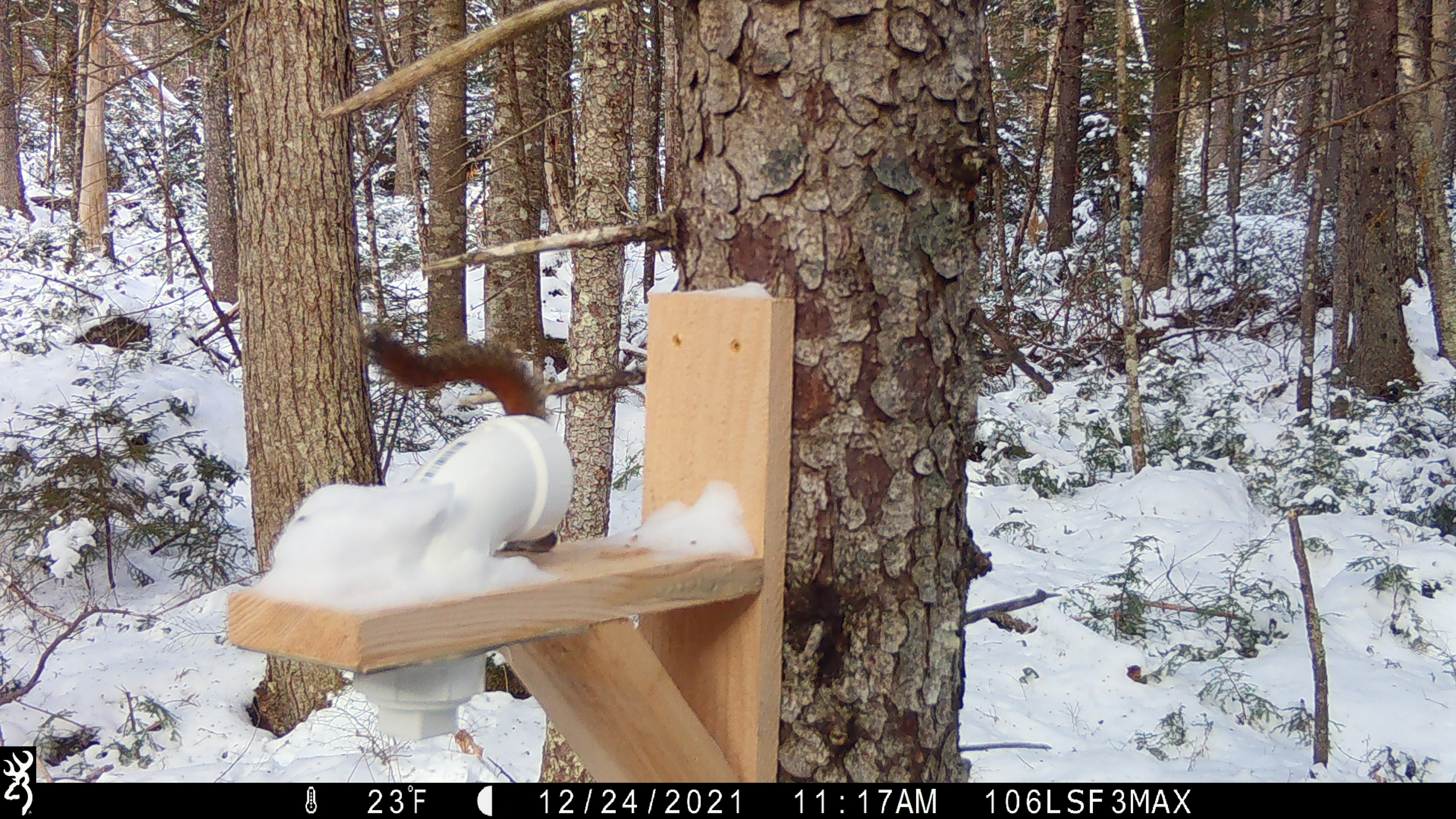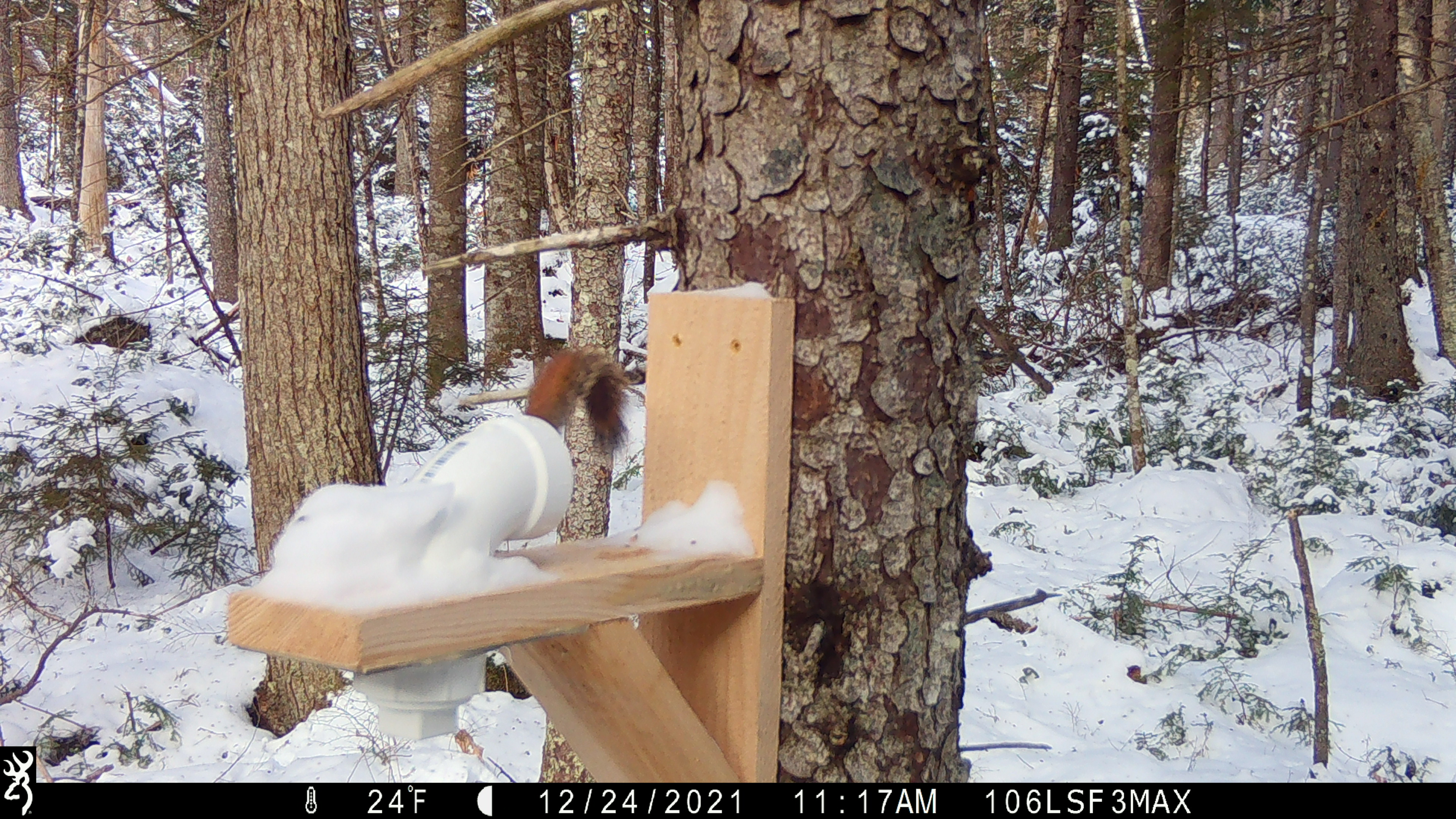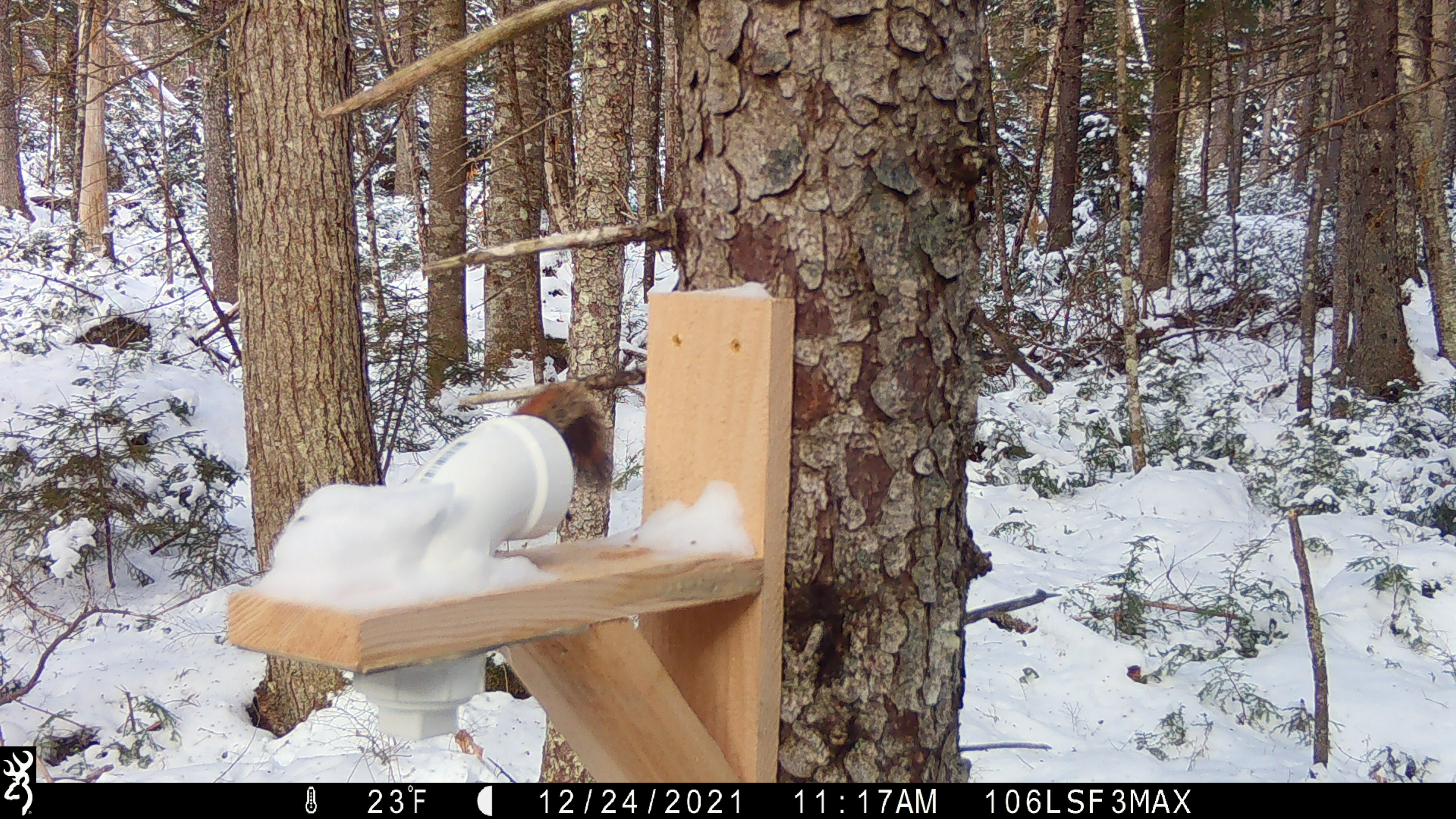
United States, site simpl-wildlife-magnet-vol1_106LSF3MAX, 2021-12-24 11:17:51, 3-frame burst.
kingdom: Animalia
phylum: Chordata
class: Mammalia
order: Rodentia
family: Sciuridae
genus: Tamiasciurus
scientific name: Tamiasciurus hudsonicus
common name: red squirrel